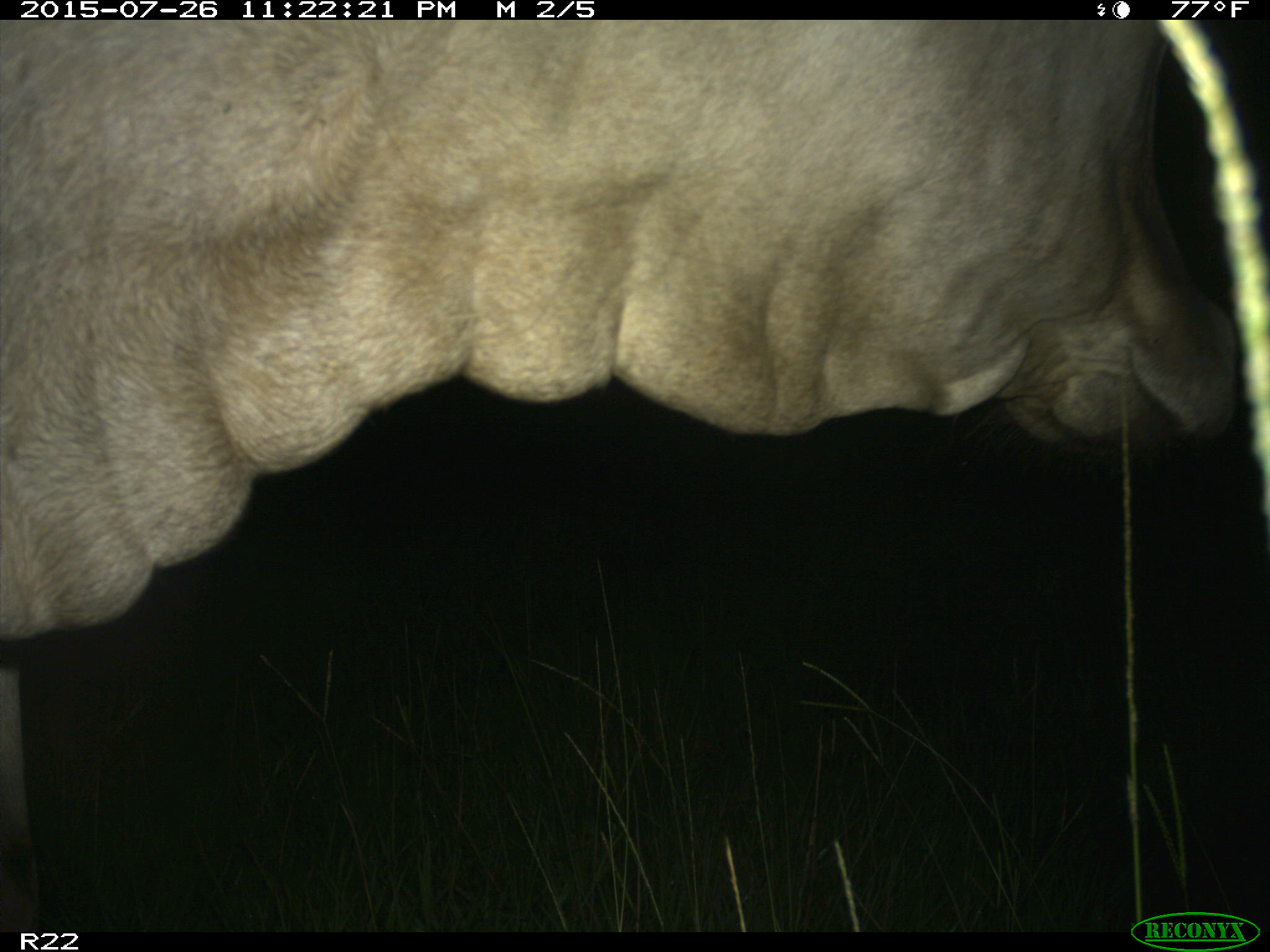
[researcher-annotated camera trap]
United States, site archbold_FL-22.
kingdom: Animalia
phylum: Chordata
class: Mammalia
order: Artiodactyla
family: Bovidae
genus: Bos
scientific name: Bos taurus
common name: domestic cow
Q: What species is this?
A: Bos taurus (domestic cow).